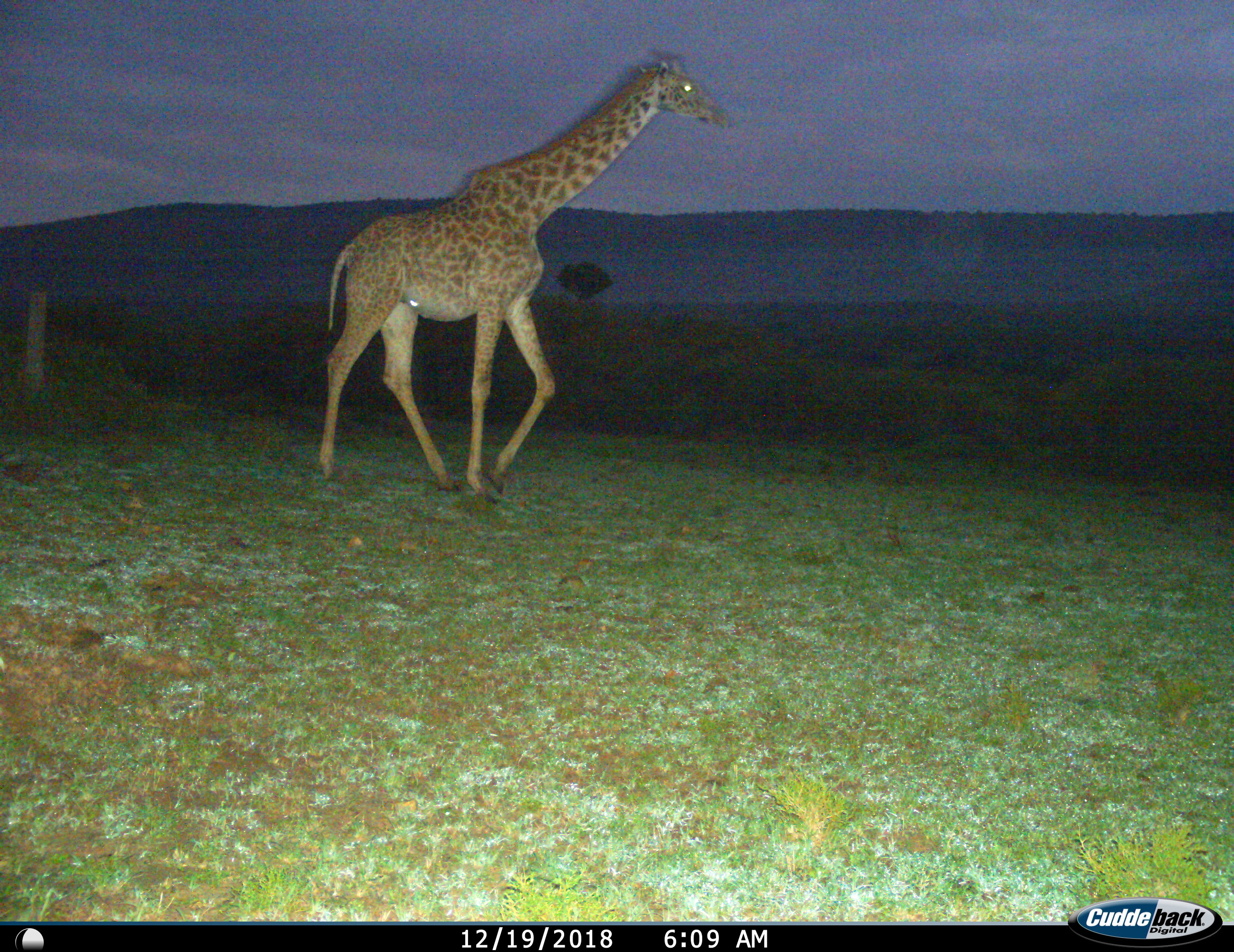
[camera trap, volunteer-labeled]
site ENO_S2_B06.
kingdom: Animalia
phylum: Chordata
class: Mammalia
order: Artiodactyla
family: Giraffidae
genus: Giraffa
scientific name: Giraffa camelopardalis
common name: giraffe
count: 1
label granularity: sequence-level